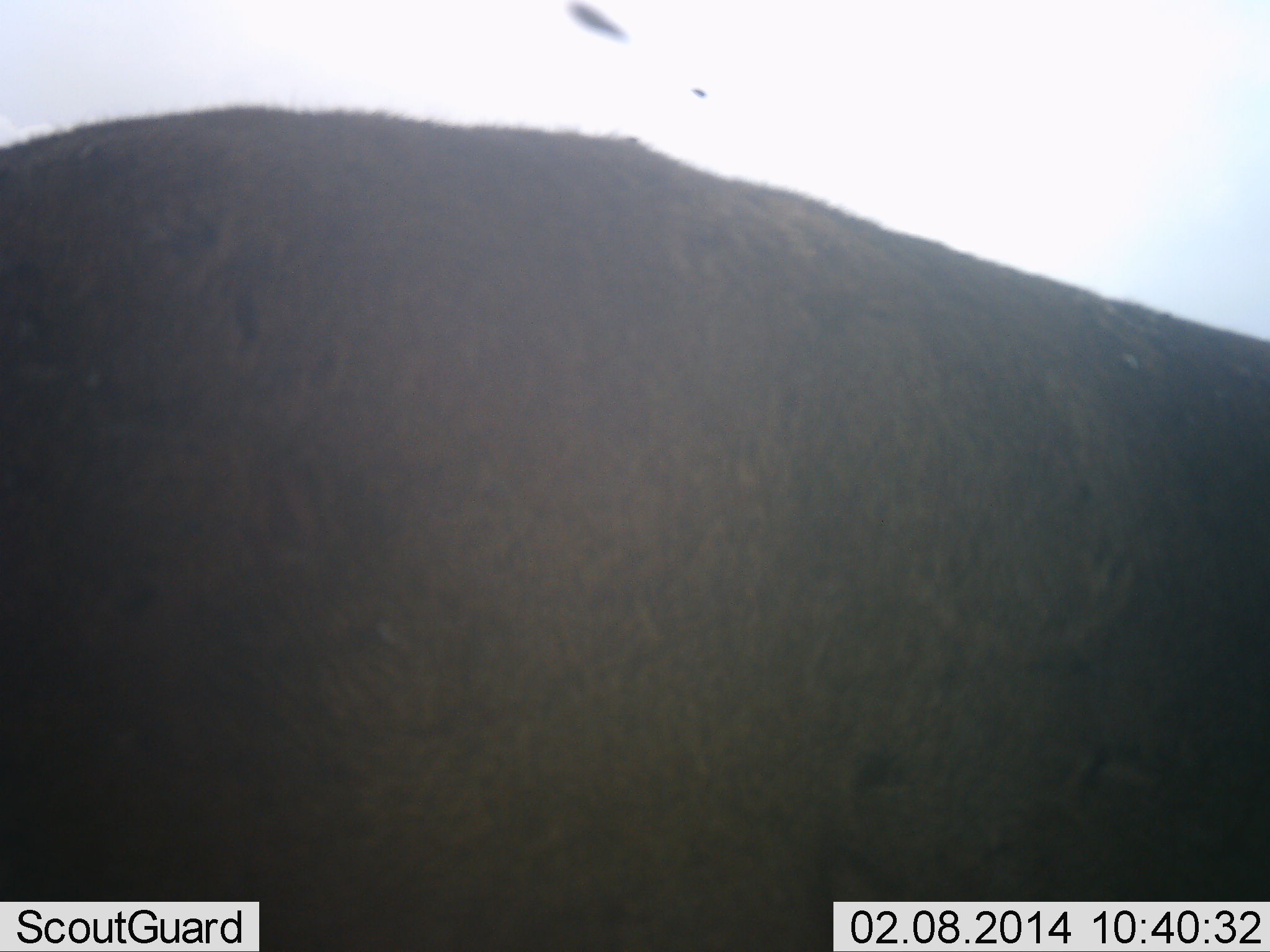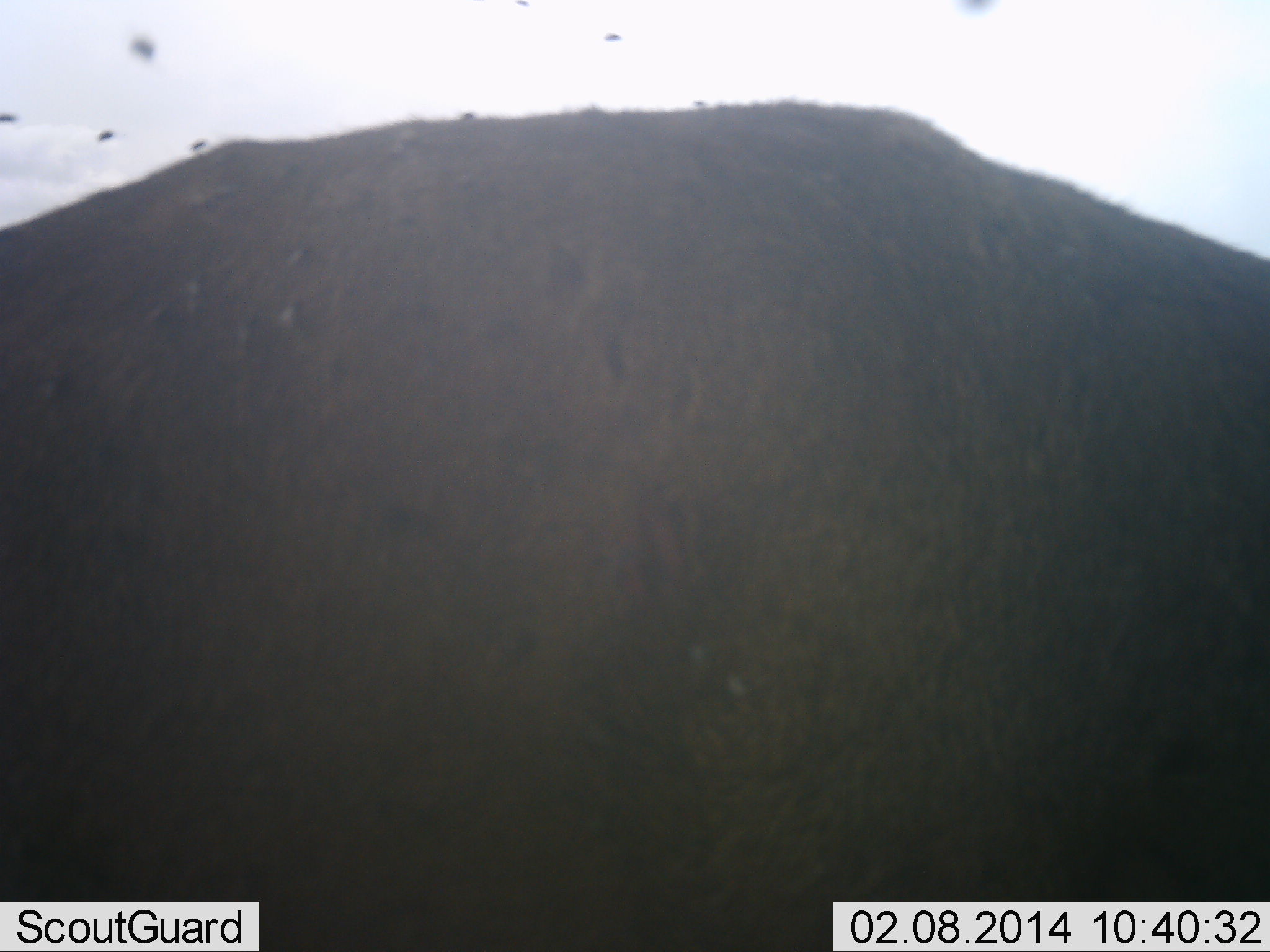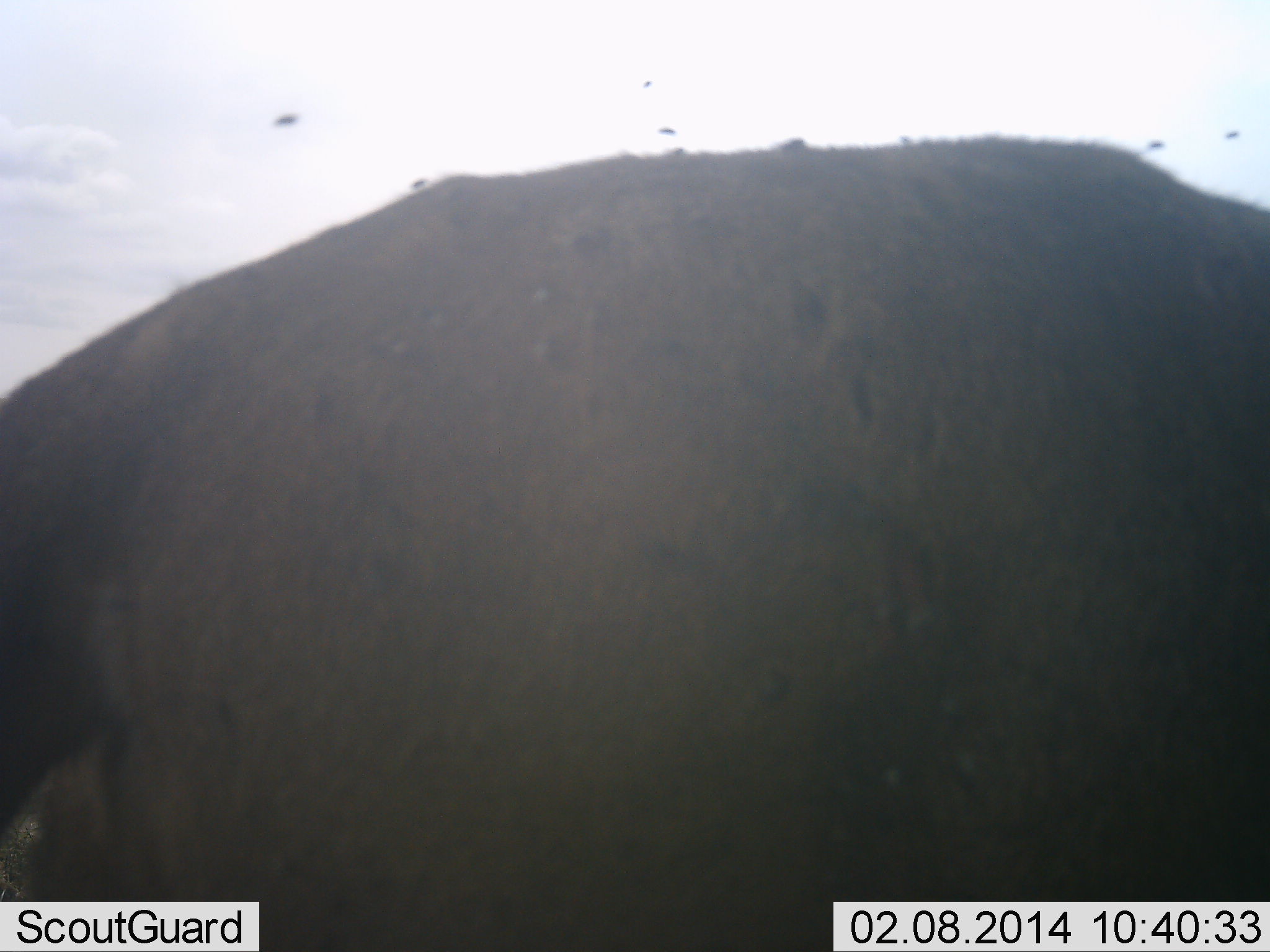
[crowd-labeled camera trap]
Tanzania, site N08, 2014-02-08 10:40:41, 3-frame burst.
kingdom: Animalia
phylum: Chordata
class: Mammalia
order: Artiodactyla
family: Bovidae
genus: Connochaetes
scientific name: Connochaetes taurinus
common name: blue wildebeest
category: wildebeest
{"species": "wildebeest (blue wildebeest) (Connochaetes taurinus)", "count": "1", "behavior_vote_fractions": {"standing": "0%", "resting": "0%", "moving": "100%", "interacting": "0%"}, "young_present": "0%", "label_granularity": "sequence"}